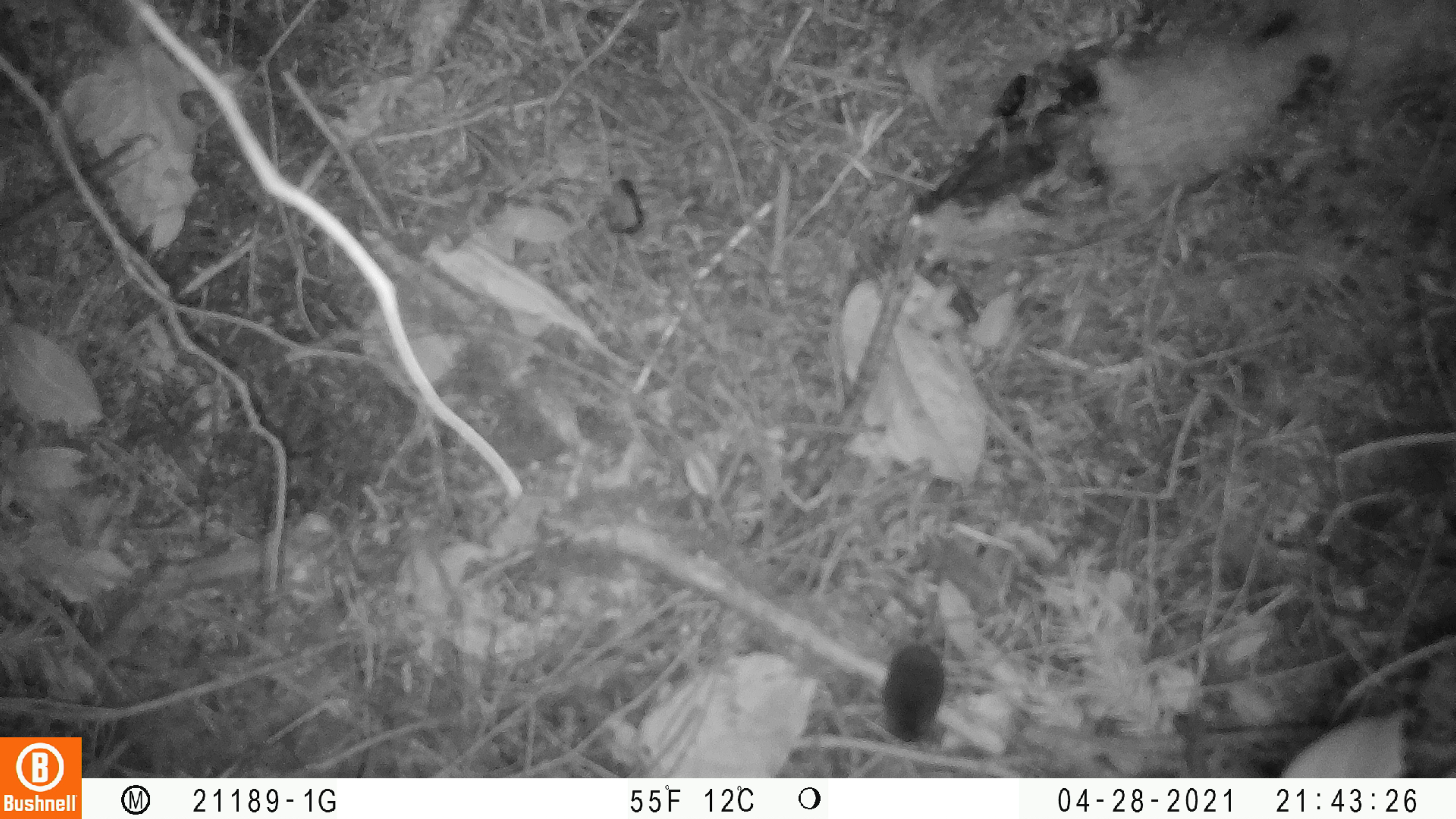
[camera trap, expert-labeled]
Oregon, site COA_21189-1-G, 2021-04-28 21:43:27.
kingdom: Animalia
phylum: Chordata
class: Mammalia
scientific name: Mammalia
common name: small mammal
Small mammal (Mammalia).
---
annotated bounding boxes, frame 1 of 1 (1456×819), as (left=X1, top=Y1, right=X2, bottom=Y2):
small mammal: (left=878, top=593, right=948, bottom=745)